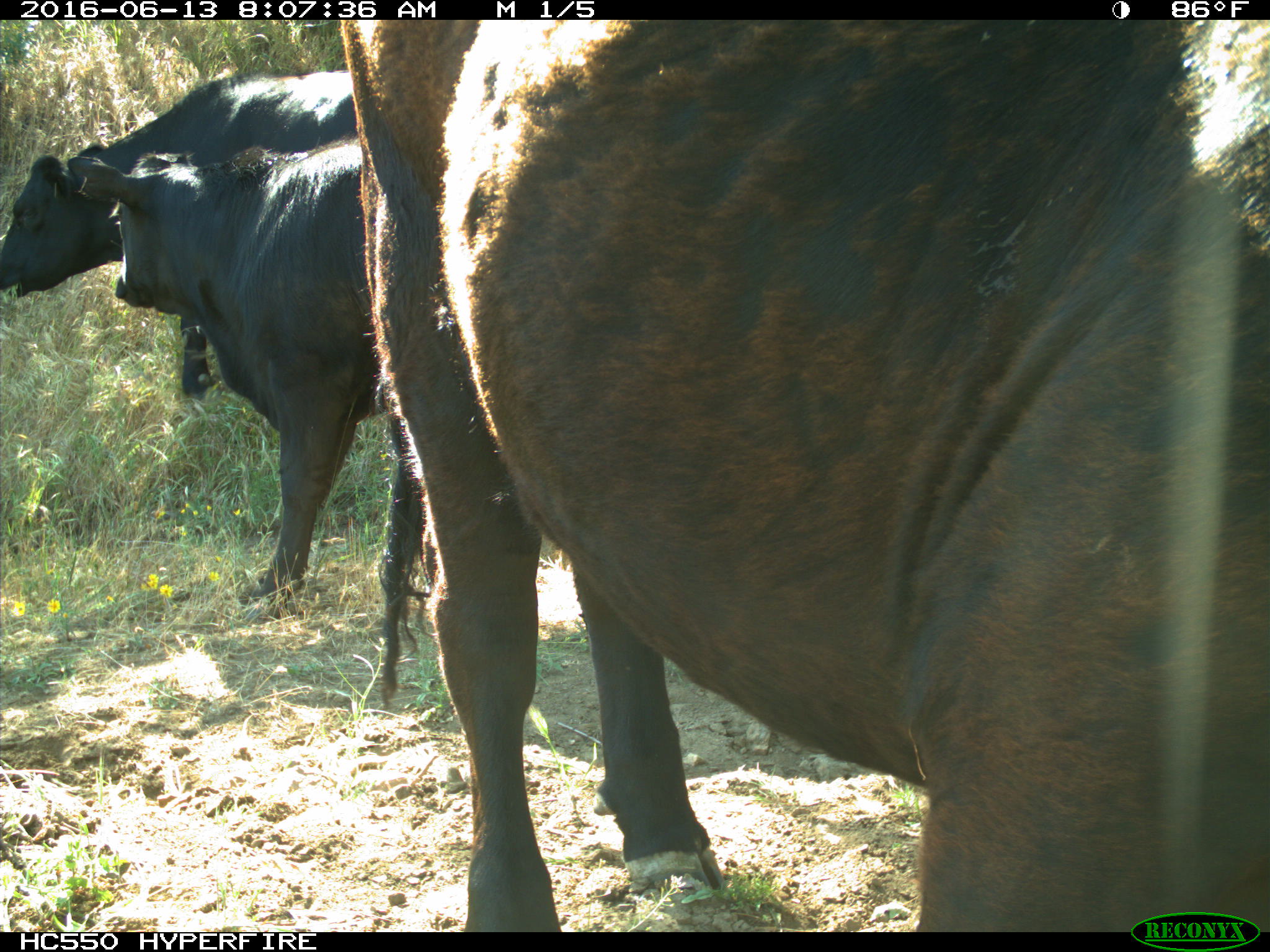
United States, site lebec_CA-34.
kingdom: Animalia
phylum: Chordata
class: Mammalia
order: Artiodactyla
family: Bovidae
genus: Bos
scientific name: Bos taurus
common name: domestic cow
Bos taurus (domestic cow).